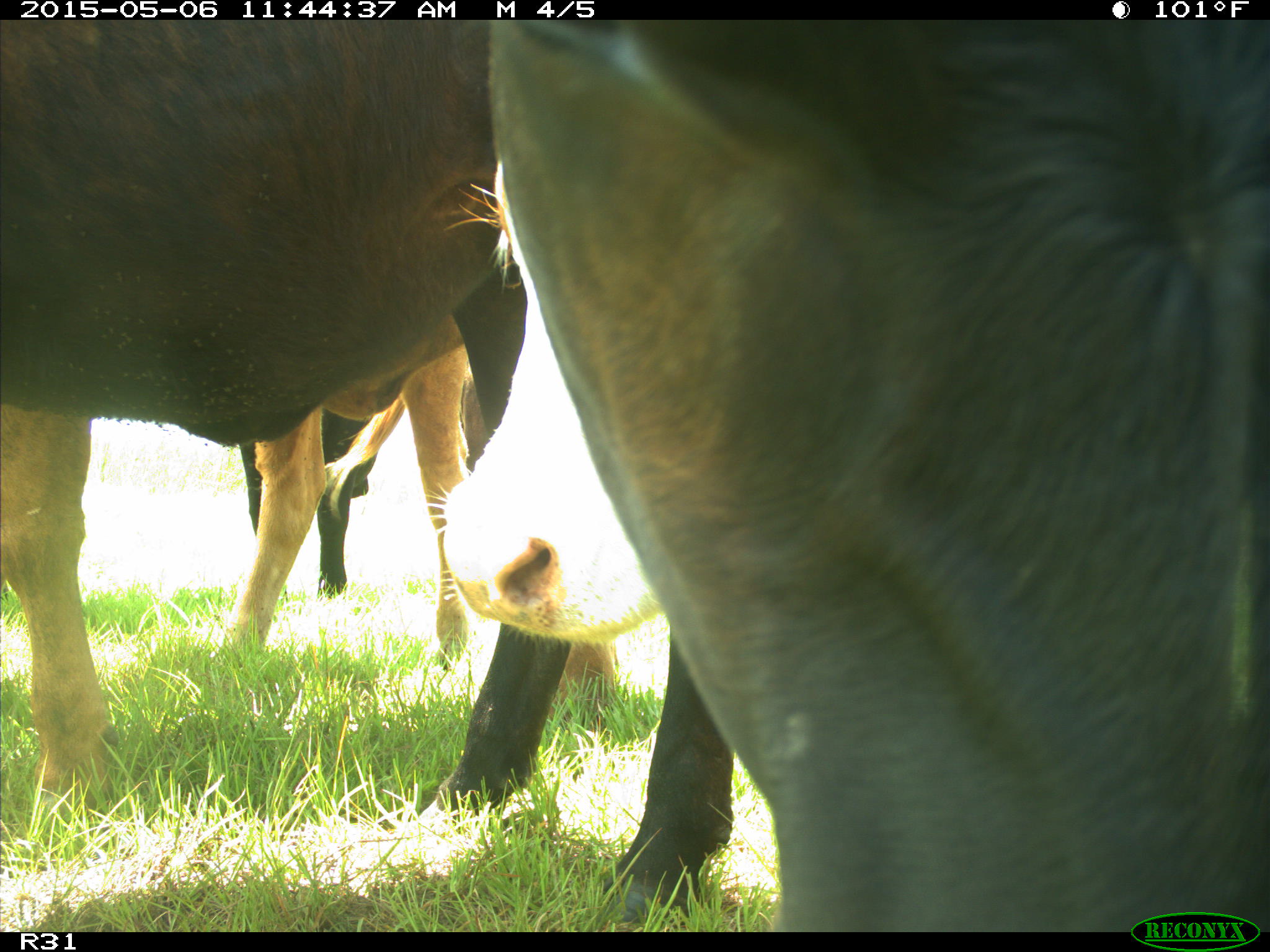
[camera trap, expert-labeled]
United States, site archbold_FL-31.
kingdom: Animalia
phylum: Chordata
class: Mammalia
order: Artiodactyla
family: Bovidae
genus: Bos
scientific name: Bos taurus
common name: domestic cow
Bos taurus (domestic cow).